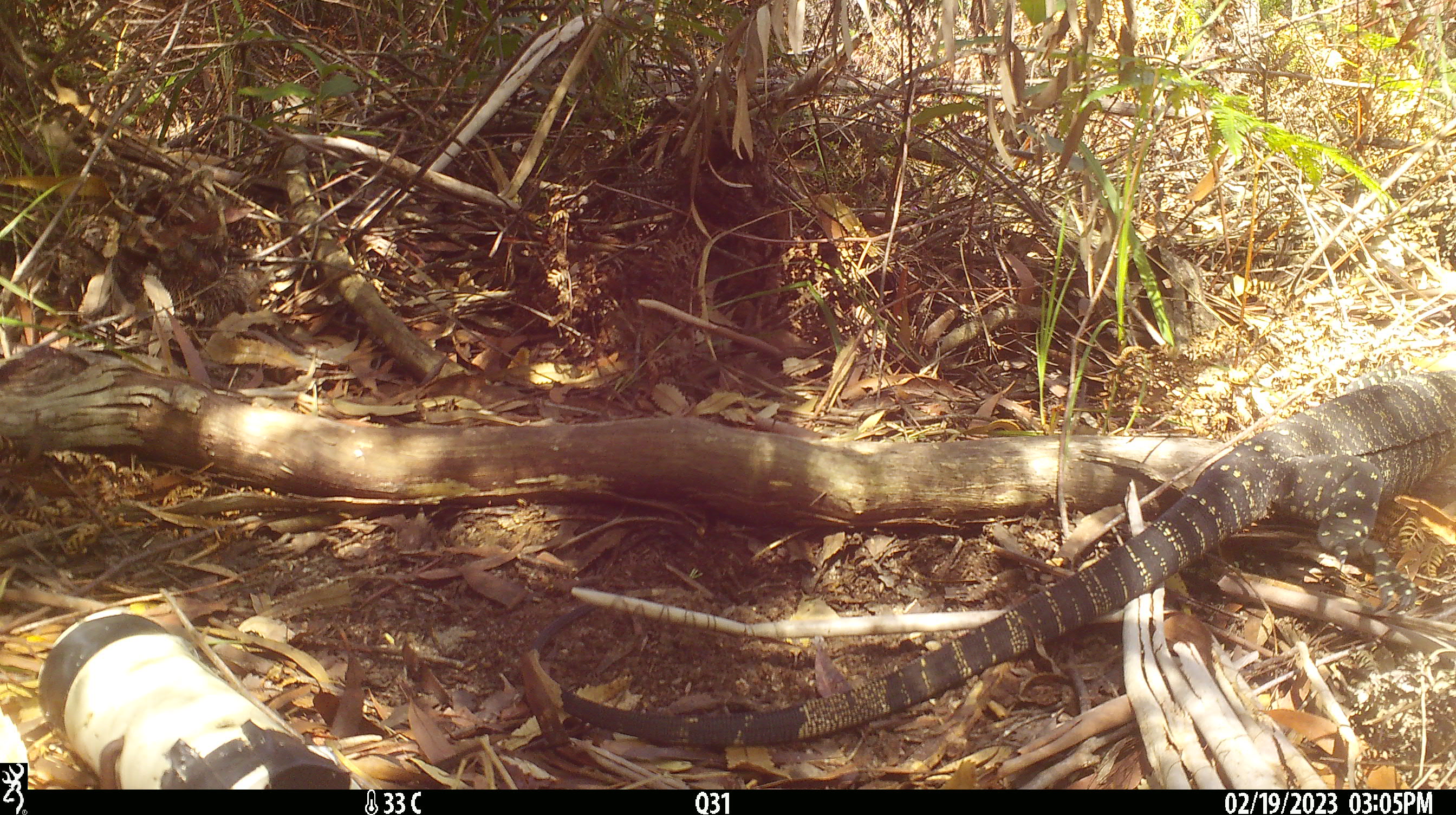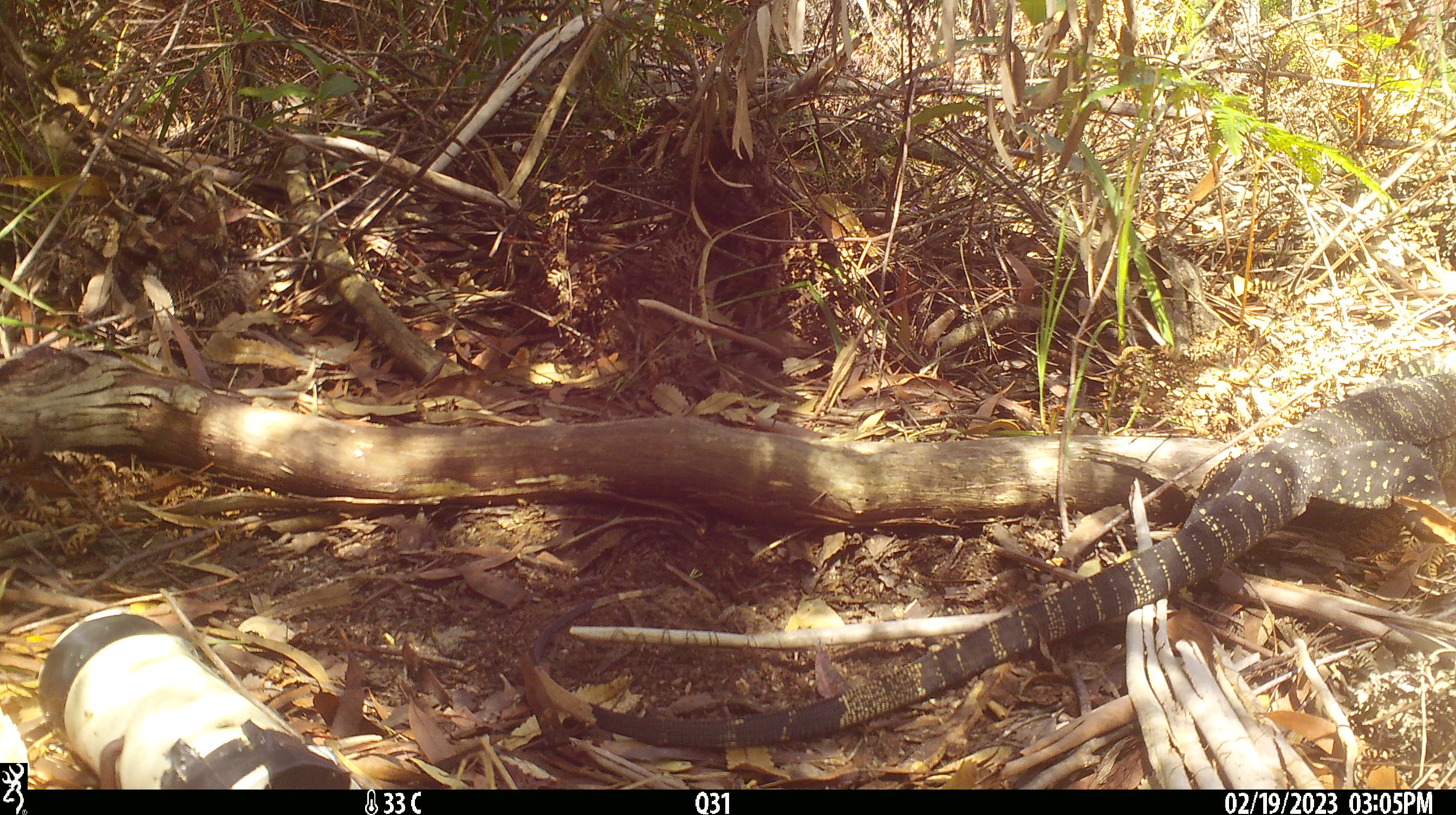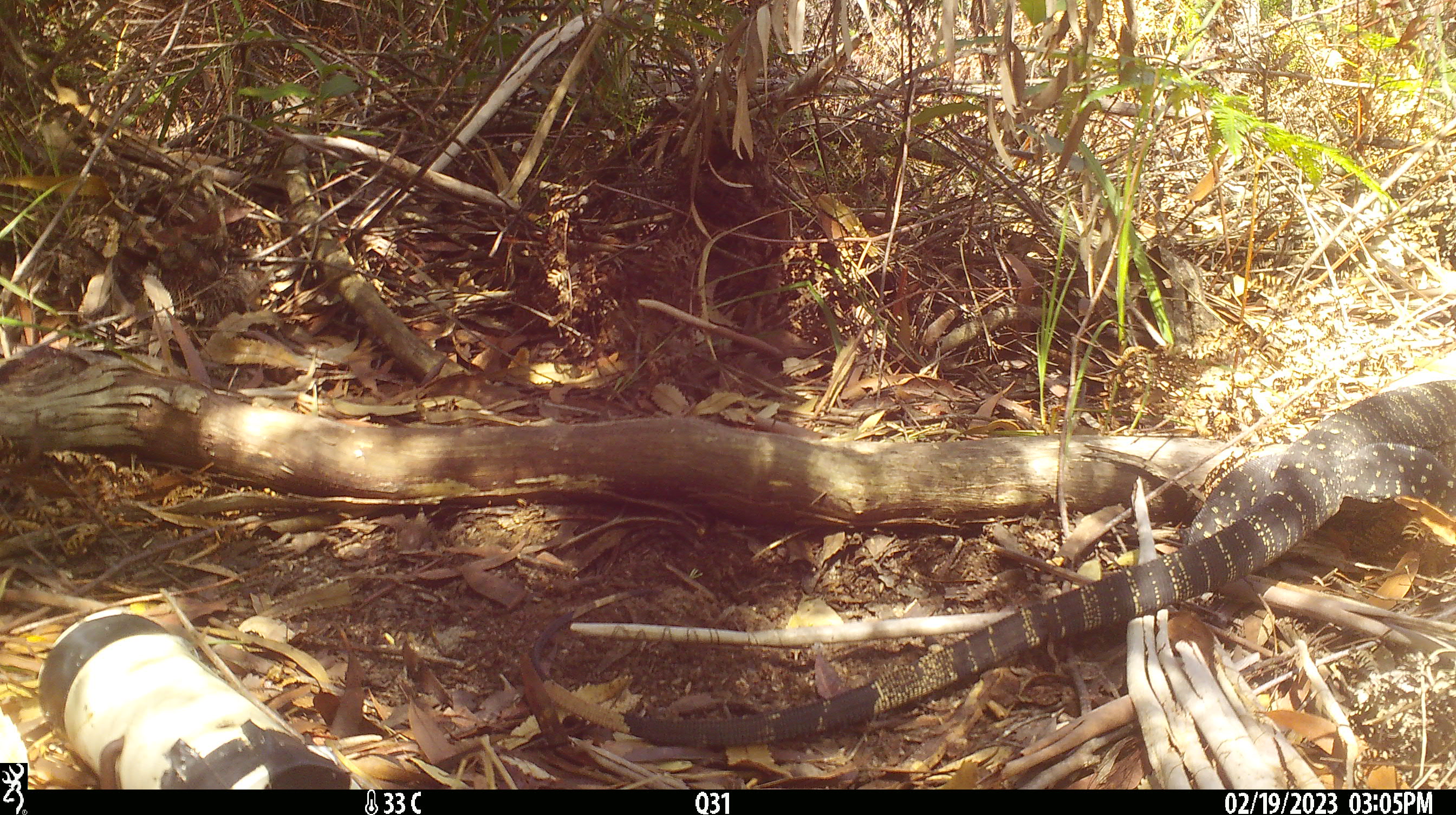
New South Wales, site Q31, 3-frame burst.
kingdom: Animalia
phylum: Chordata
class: Reptilia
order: Squamata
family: Varanidae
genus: Varanus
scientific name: Varanus varius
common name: lace monitor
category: goanna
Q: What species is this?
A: Goanna (lace monitor) (Varanus varius).